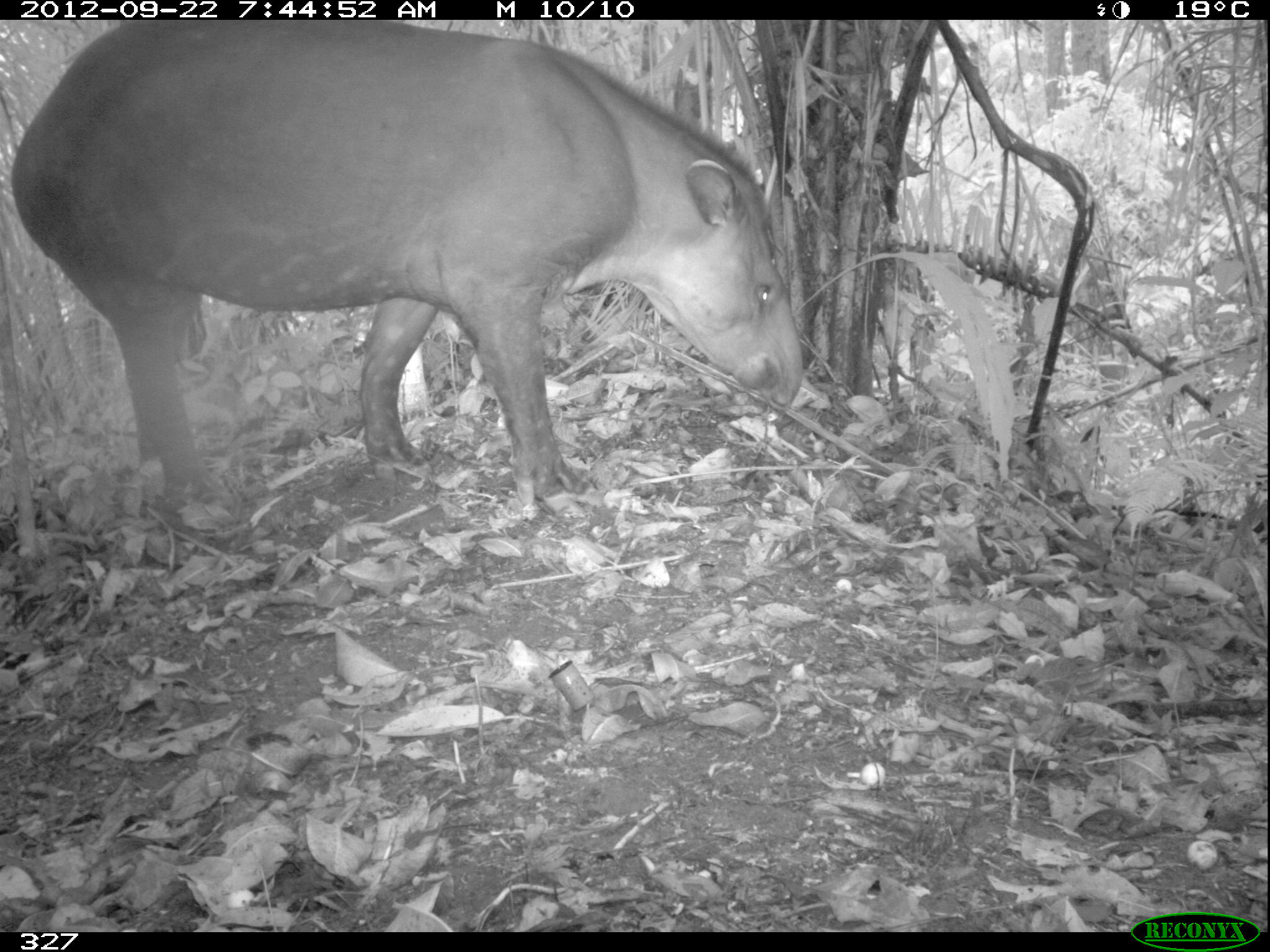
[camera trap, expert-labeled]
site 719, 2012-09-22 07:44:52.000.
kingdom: Animalia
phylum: Chordata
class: Mammalia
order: Perissodactyla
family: Tapiridae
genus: Tapirus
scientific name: Tapirus terrestris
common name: south american tapir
Tapirus terrestris (south american tapir).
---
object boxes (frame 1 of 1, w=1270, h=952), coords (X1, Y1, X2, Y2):
tapirus terrestris: (9, 20, 803, 504)